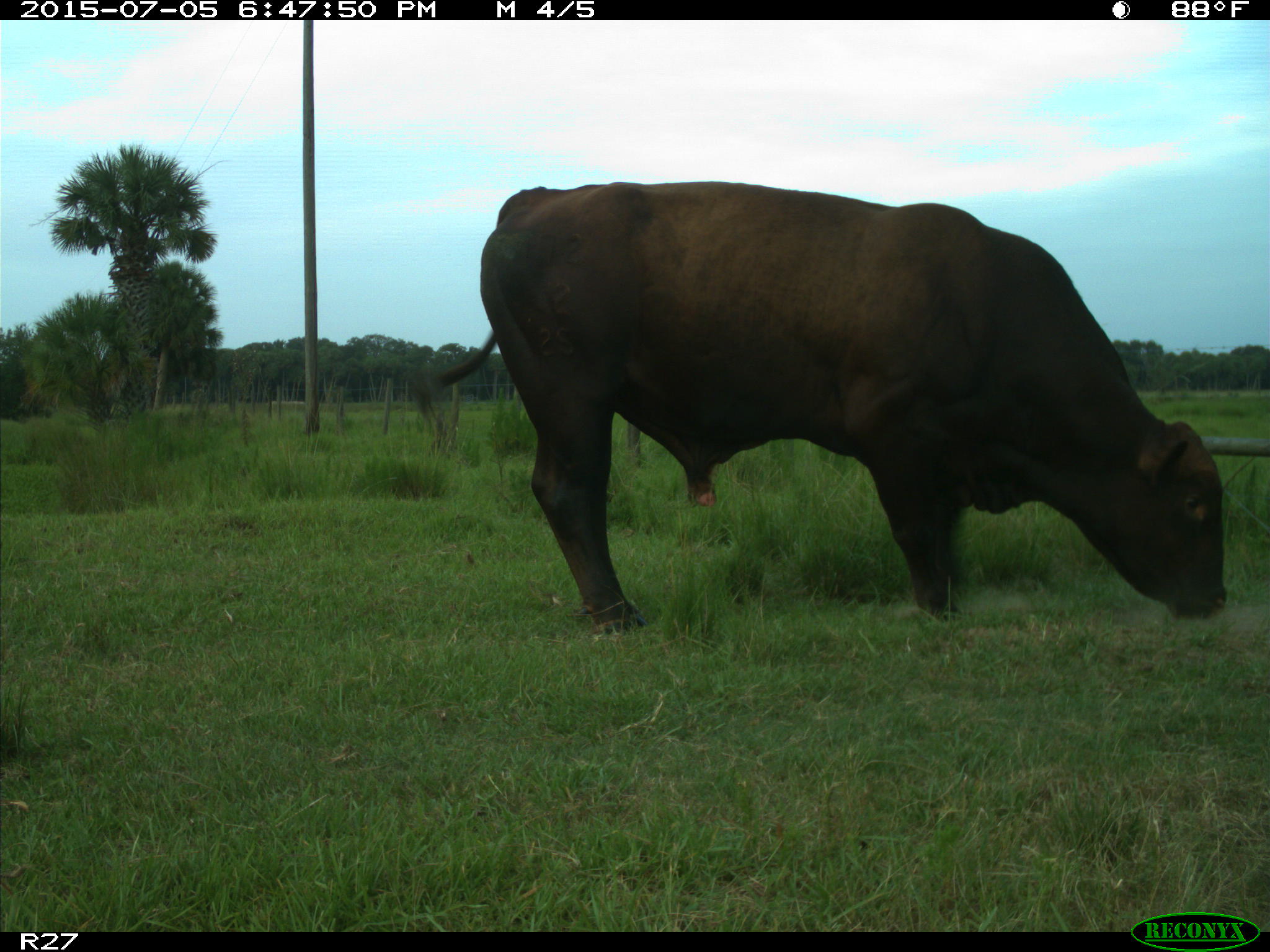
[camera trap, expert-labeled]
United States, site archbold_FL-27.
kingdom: Animalia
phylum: Chordata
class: Mammalia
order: Artiodactyla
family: Bovidae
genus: Bos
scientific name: Bos taurus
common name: domestic cow